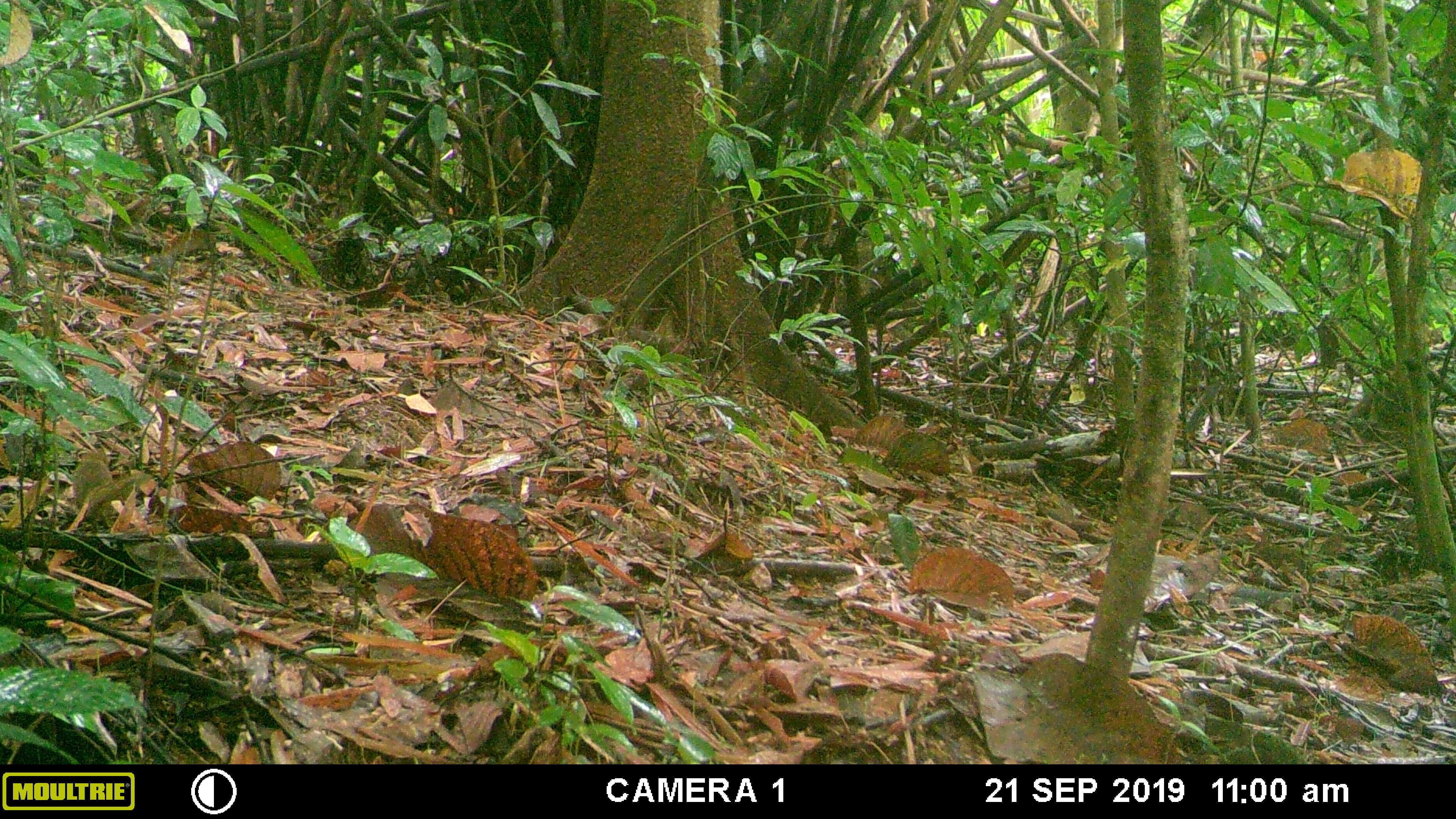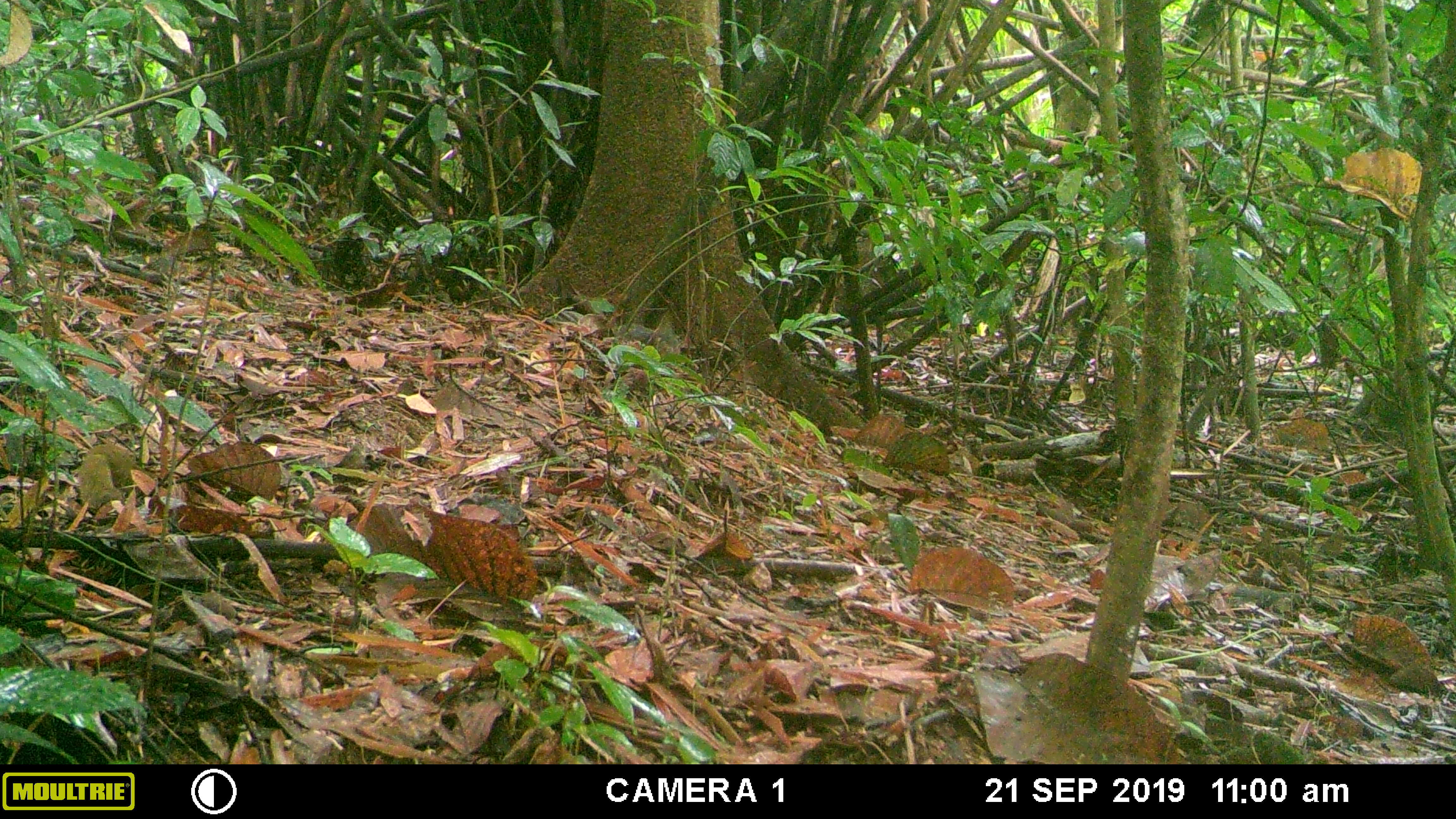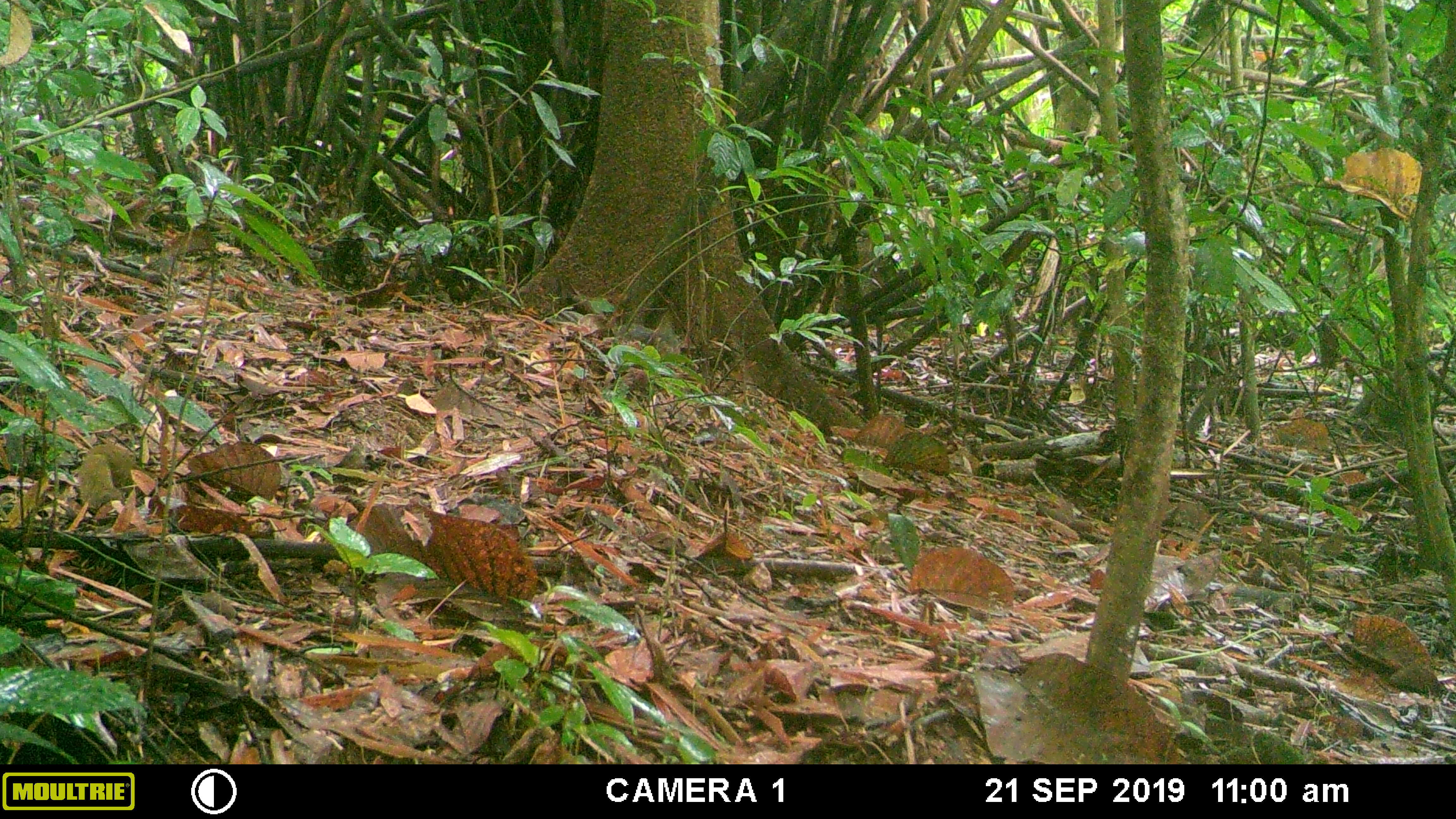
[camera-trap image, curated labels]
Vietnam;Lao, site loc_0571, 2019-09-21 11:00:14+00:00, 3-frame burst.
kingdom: Animalia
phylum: Chordata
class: Mammalia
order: Rodentia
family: Sciuridae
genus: Dremomys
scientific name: Dremomys rufigenis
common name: red-cheeked squirrel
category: red cheeked squirrel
Red cheeked squirrel (red-cheeked squirrel) (Dremomys rufigenis). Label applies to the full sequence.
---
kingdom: Animalia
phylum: Chordata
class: Mammalia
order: Scandentia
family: Tupaiidae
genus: Tupaia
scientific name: Tupaia belangeri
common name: northern treeshrew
Northern treeshrew (Tupaia belangeri). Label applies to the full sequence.